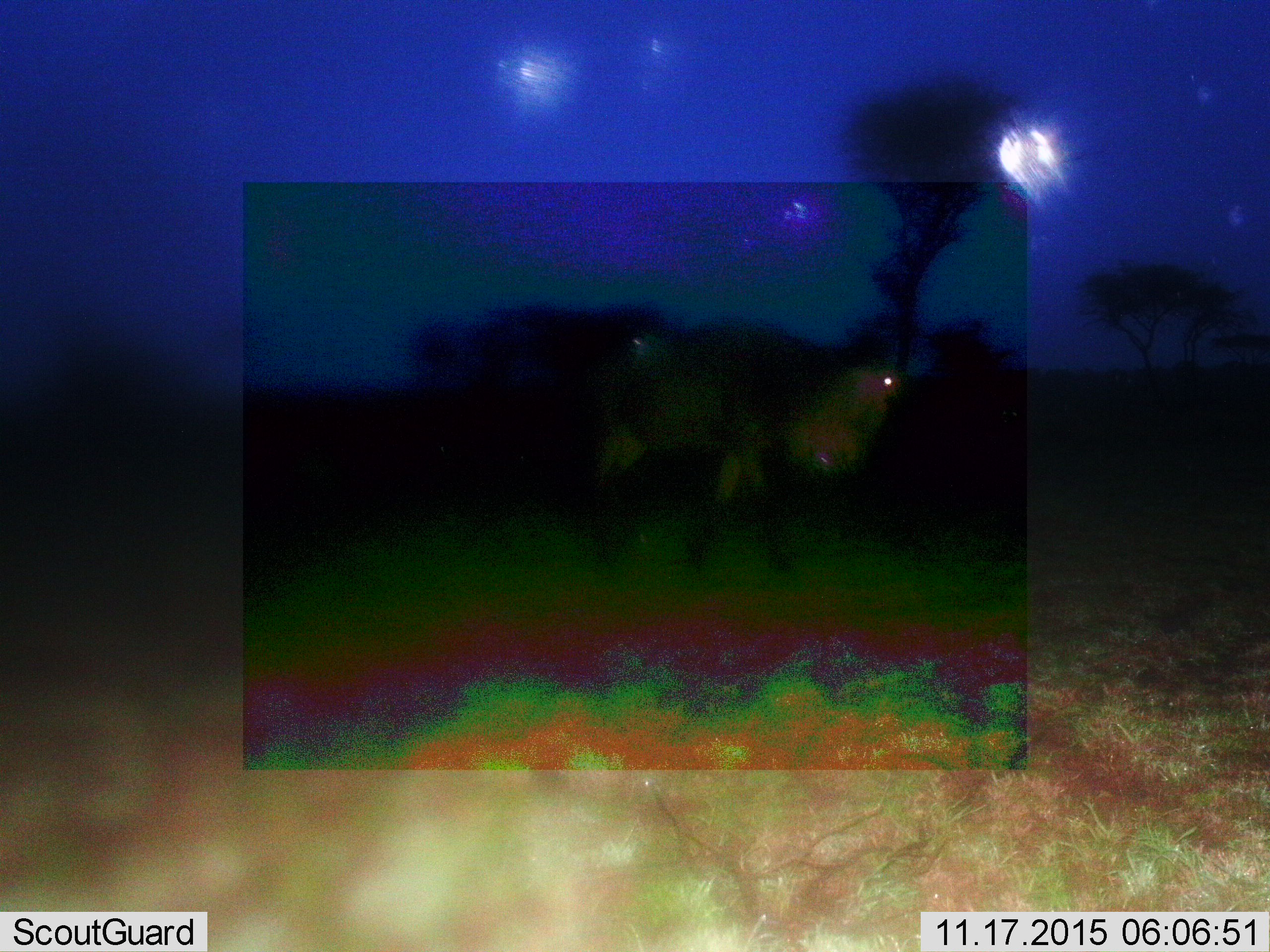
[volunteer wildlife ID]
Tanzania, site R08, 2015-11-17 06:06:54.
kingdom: Animalia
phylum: Chordata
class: Mammalia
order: Artiodactyla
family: Bovidae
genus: Connochaetes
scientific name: Connochaetes taurinus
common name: blue wildebeest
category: wildebeest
Wildebeest (blue wildebeest) (Connochaetes taurinus), count 1. Behavior (volunteer vote fractions): standing 0%, resting 0%, moving 100%, interacting 0%. Young present (vote fraction): 0%. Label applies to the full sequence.